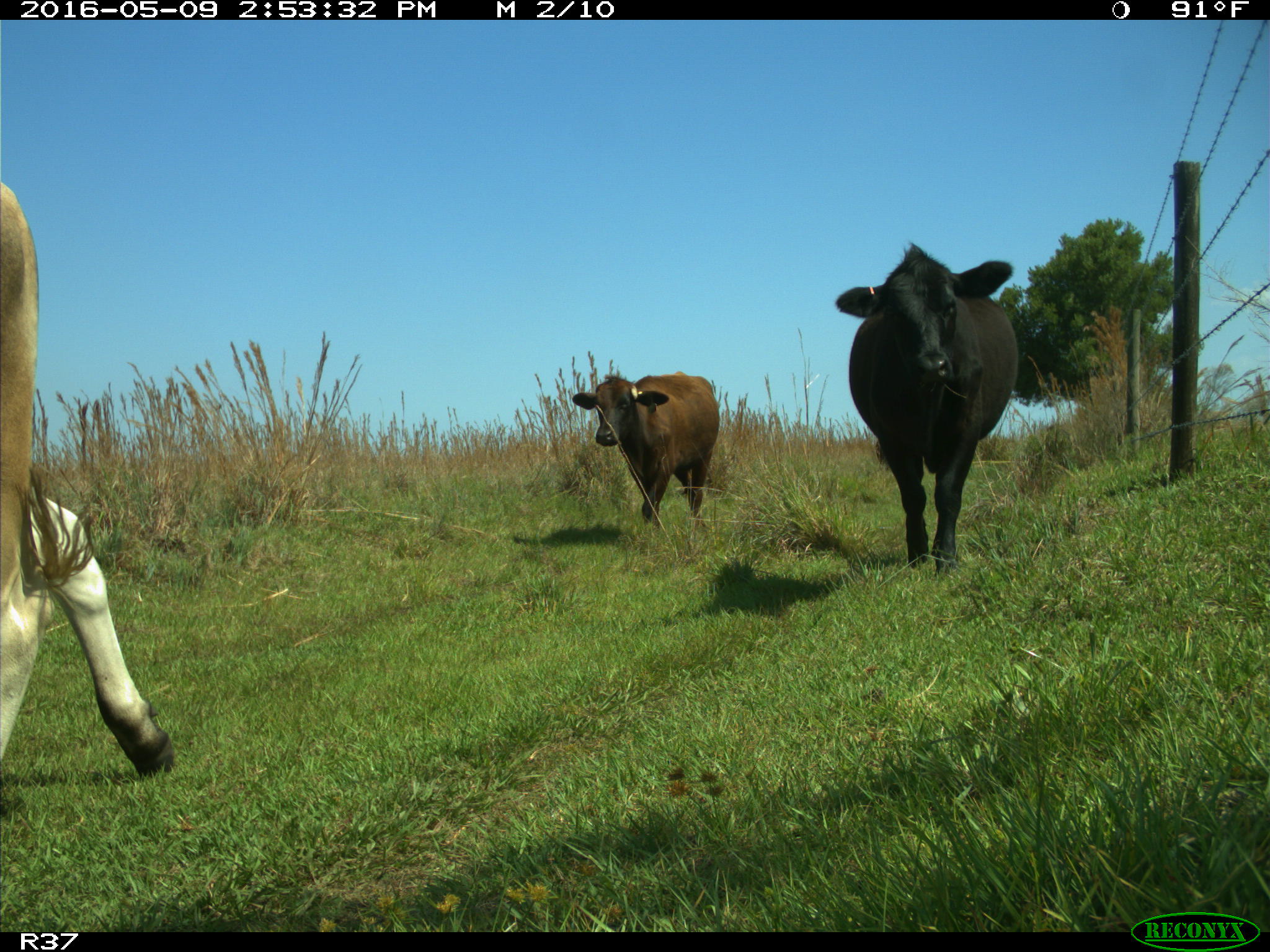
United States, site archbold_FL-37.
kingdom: Animalia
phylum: Chordata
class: Mammalia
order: Artiodactyla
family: Bovidae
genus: Bos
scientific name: Bos taurus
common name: domestic cow